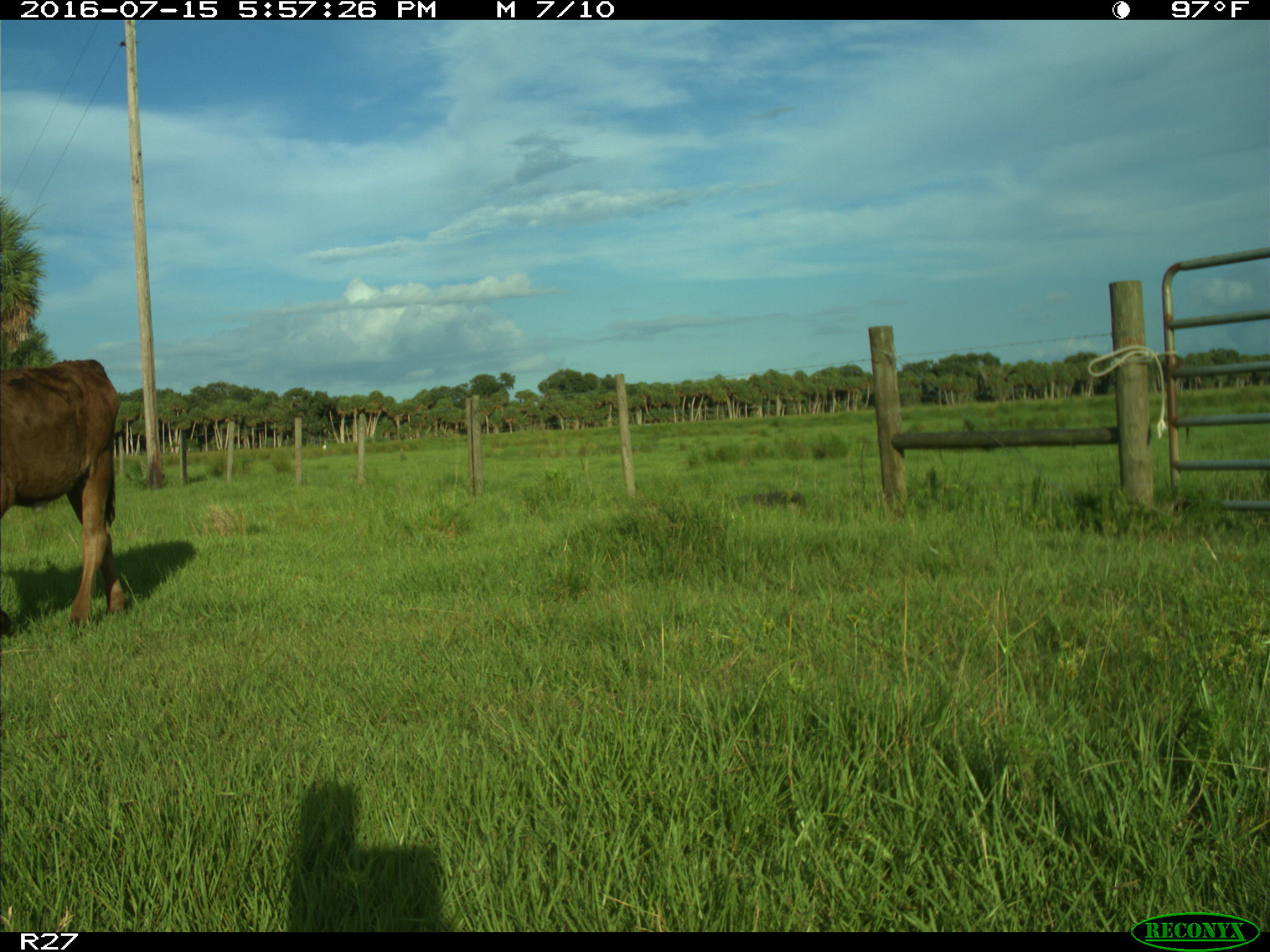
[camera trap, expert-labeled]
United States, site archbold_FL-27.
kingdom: Animalia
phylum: Chordata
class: Mammalia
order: Artiodactyla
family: Bovidae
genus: Bos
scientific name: Bos taurus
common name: domestic cow